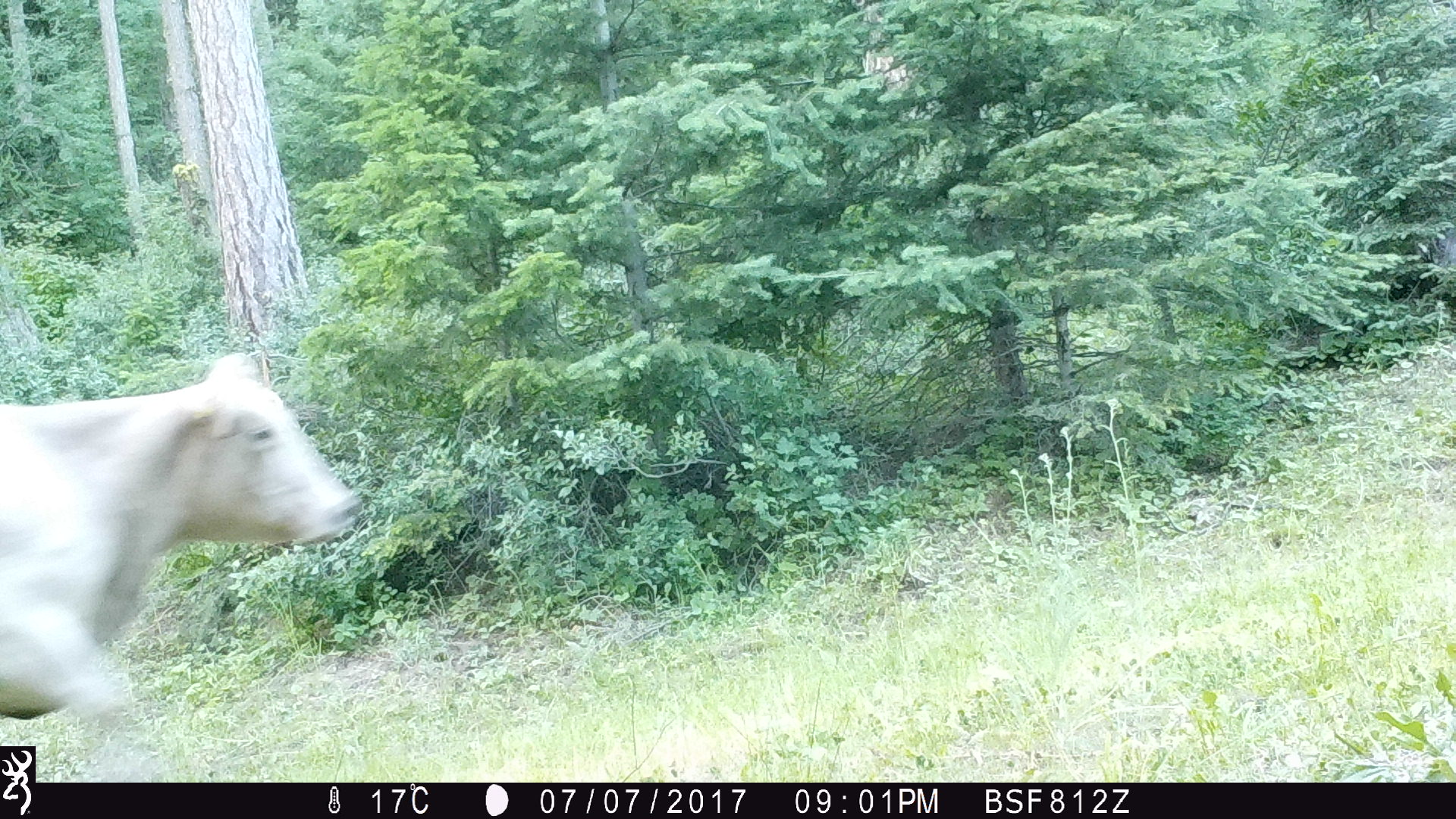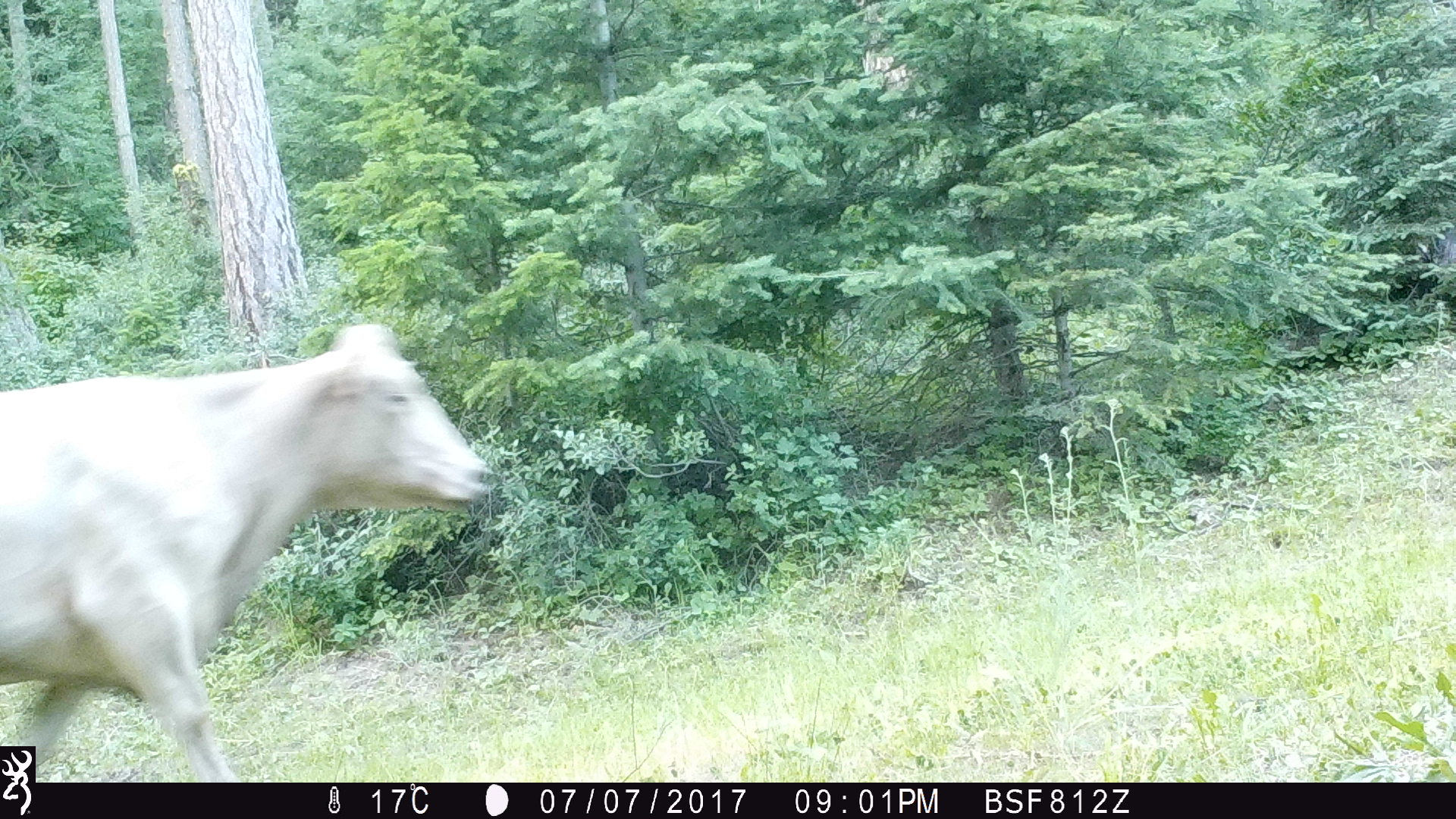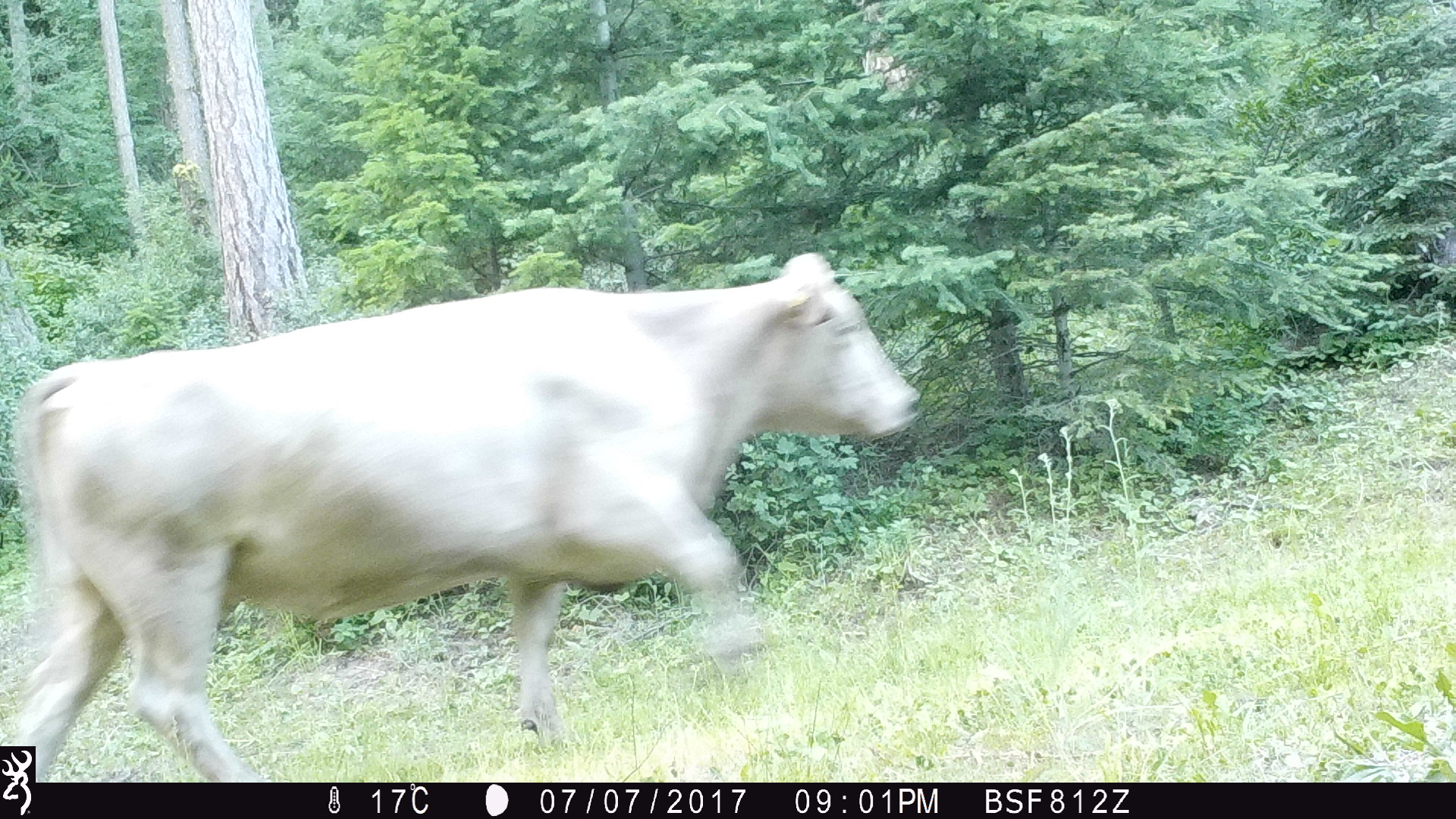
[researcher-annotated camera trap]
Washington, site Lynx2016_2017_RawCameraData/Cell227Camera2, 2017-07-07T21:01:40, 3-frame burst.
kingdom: Animalia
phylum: Chordata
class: Mammalia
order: Artiodactyla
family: Bovidae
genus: Bos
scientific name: Bos taurus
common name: domestic cattle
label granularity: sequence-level